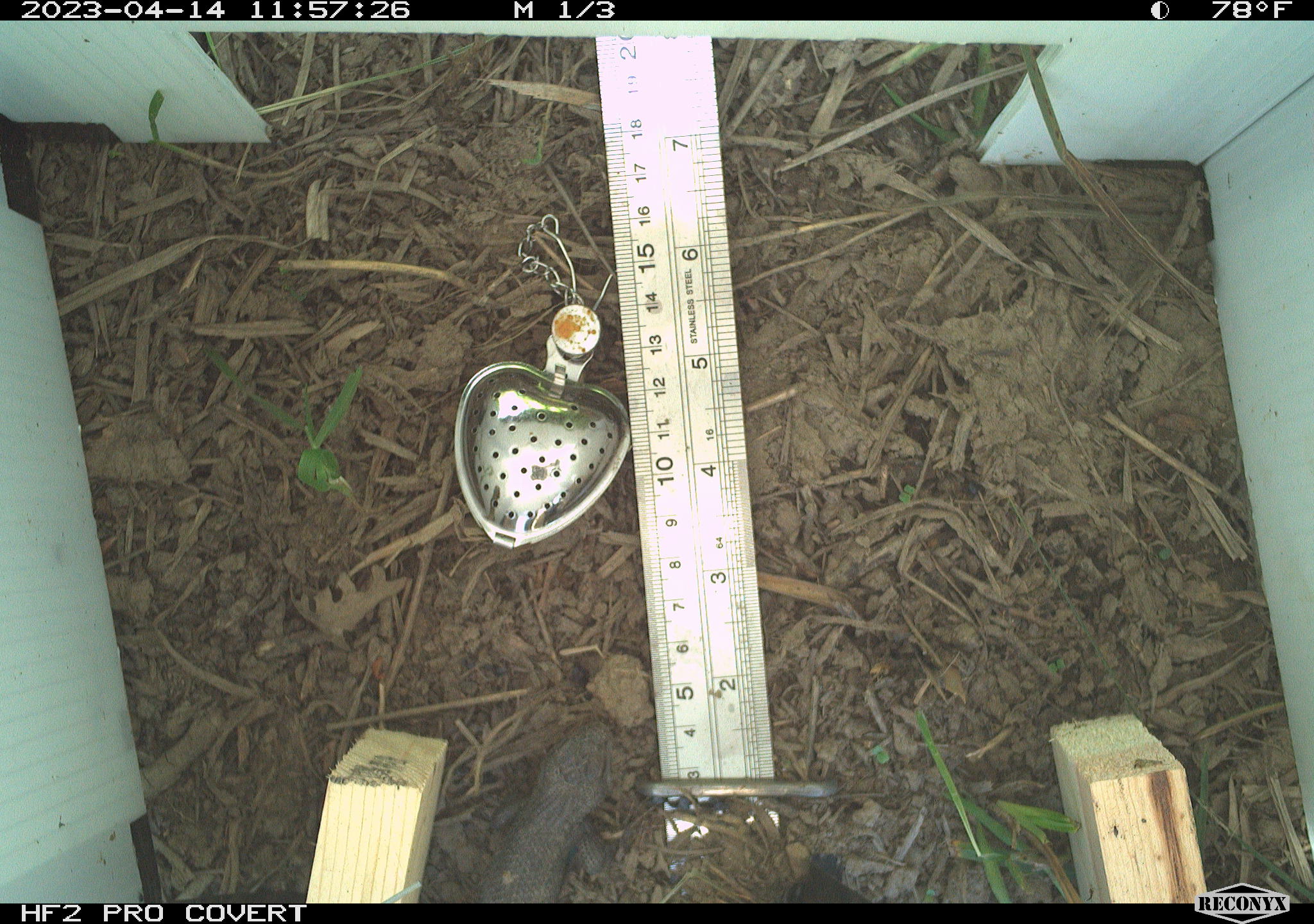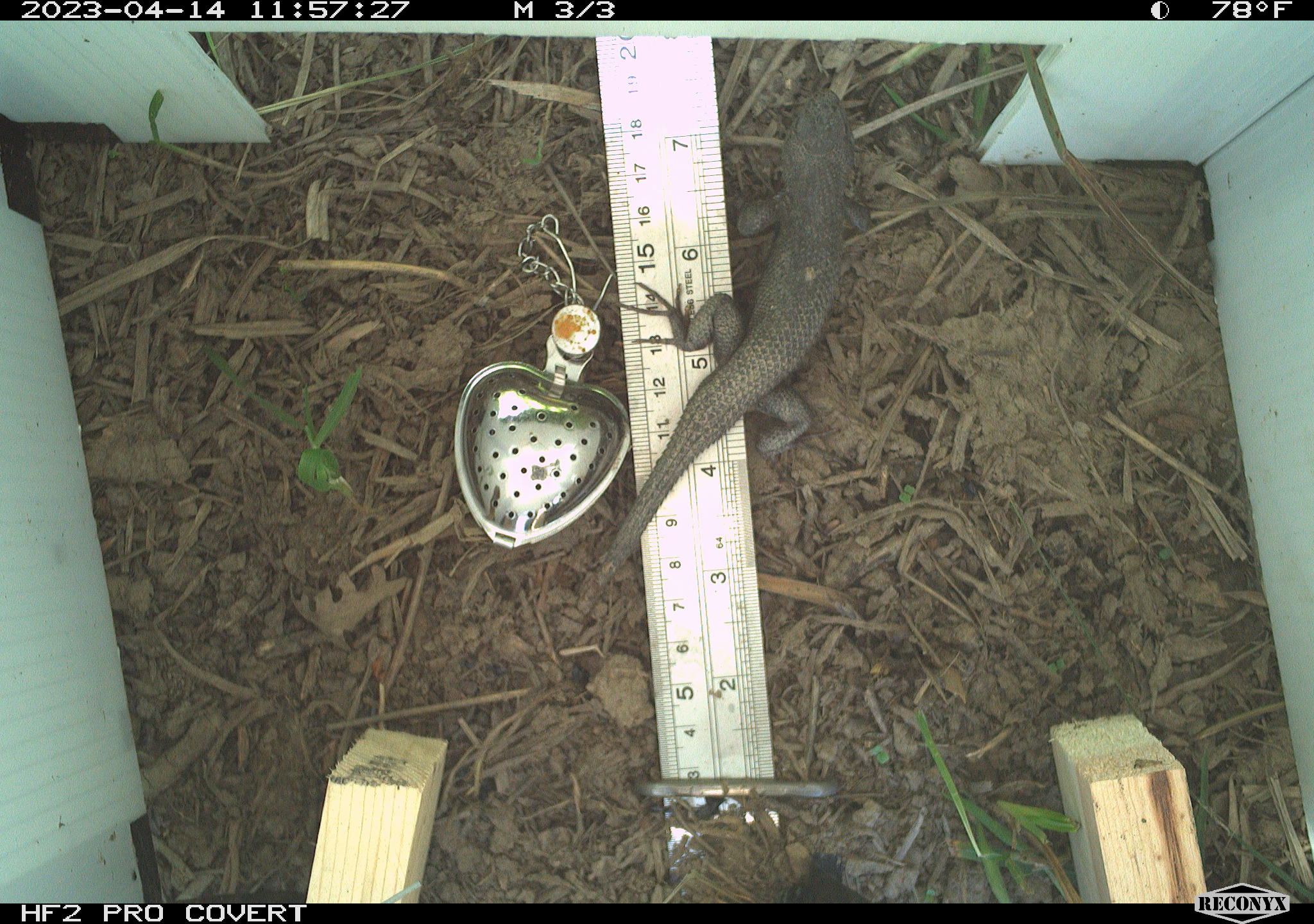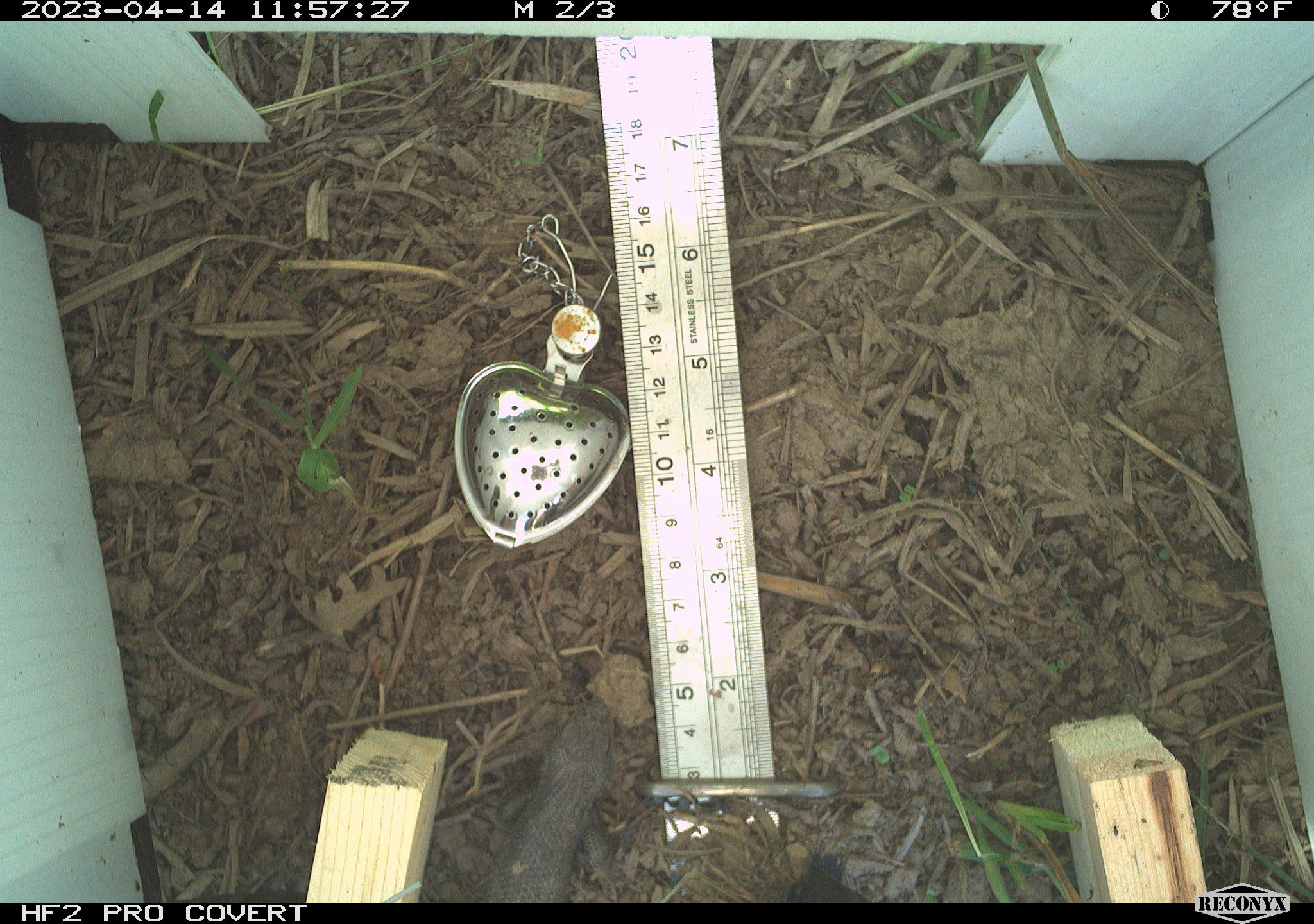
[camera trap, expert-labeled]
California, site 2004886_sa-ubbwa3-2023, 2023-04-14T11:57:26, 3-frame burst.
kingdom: Animalia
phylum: Chordata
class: Reptilia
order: Squamata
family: Phrynosomatidae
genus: Sceloporus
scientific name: Sceloporus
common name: spiny lizards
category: sceloporus species